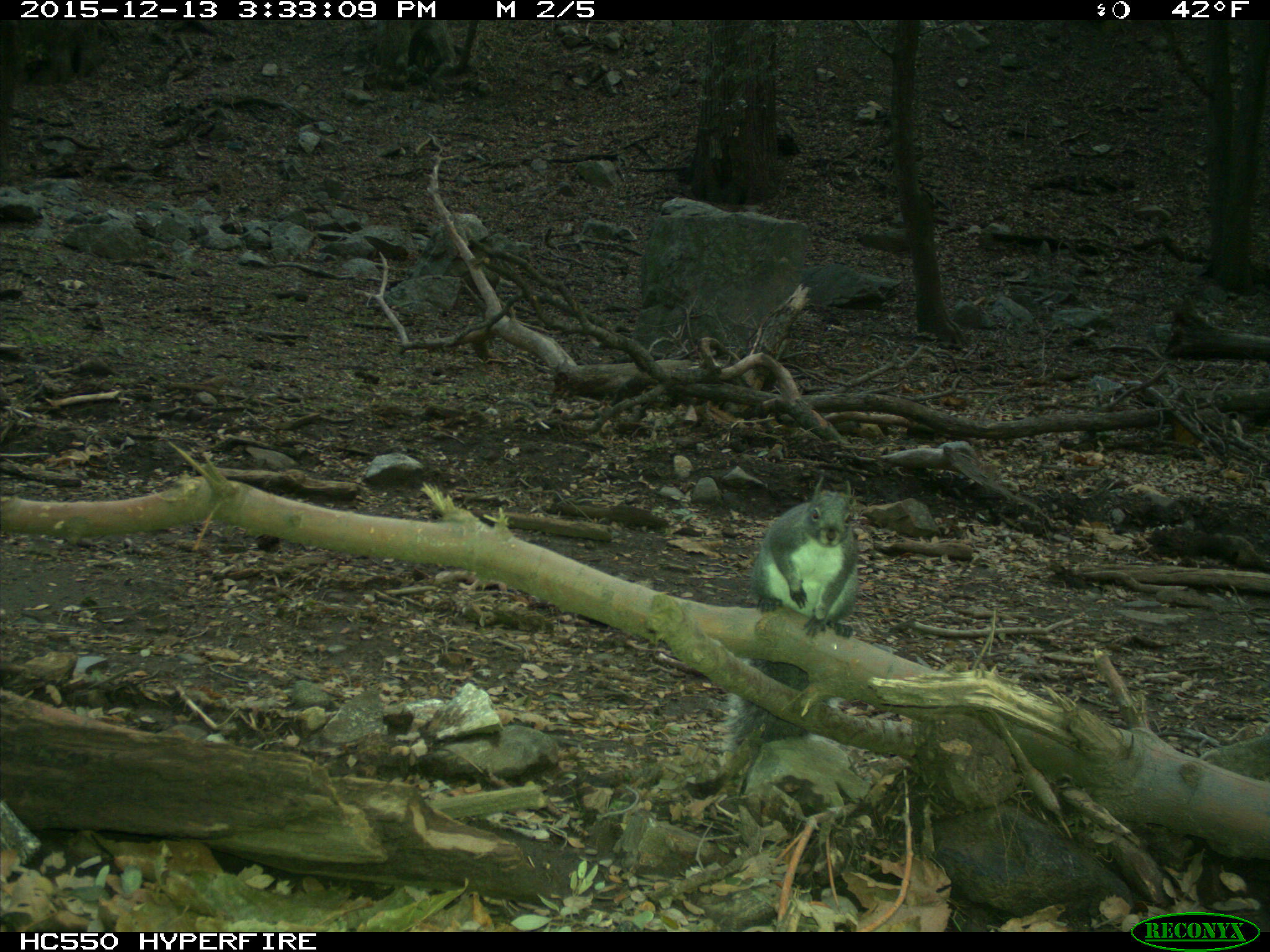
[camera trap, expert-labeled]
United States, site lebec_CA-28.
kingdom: Animalia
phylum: Chordata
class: Mammalia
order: Rodentia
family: Sciuridae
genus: Sciurus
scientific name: Sciurus carolinensis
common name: eastern gray squirrel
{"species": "Sciurus carolinensis (eastern gray squirrel)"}